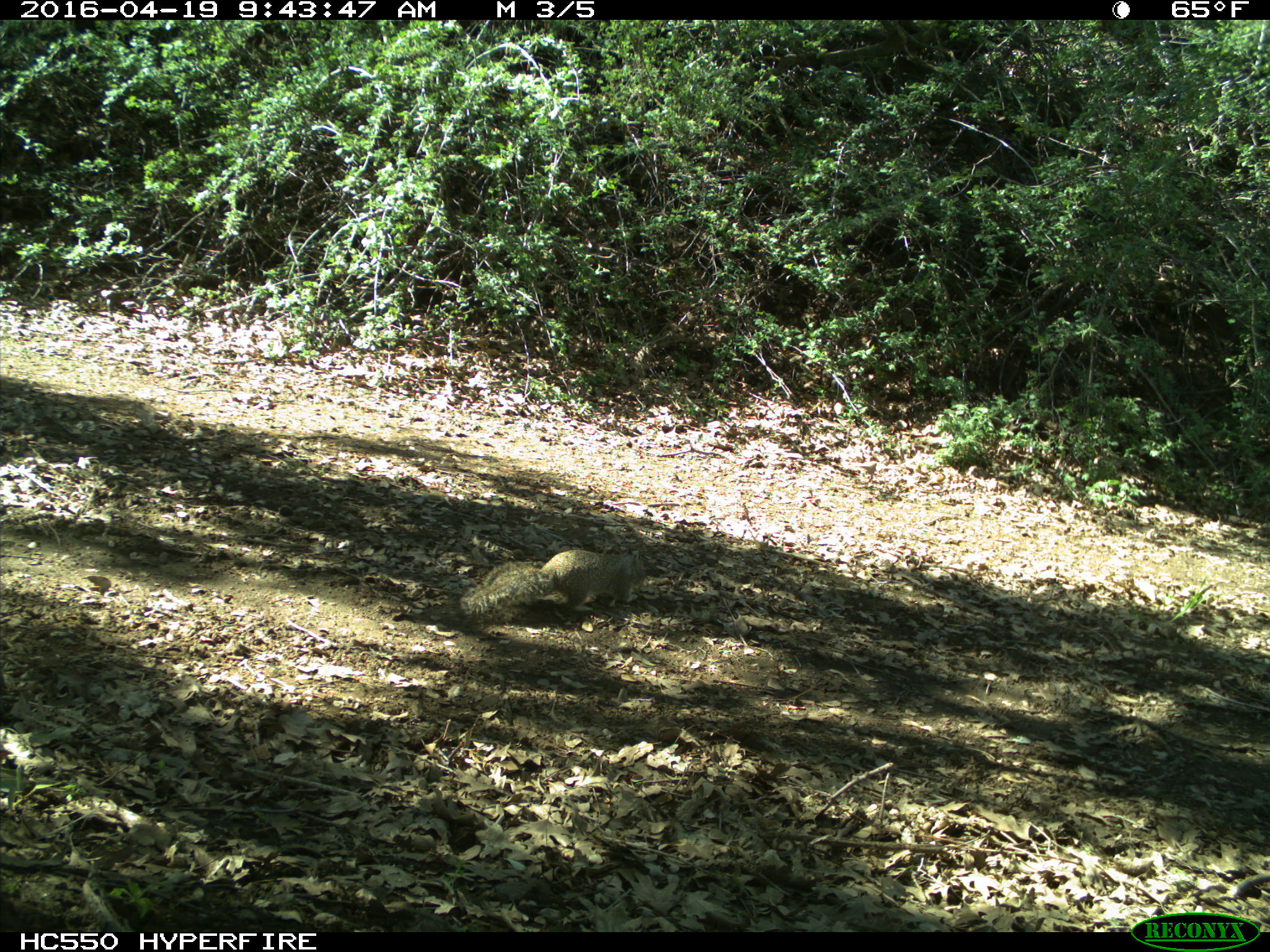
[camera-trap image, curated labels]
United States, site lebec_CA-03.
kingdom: Animalia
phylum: Chordata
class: Mammalia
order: Rodentia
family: Sciuridae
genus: Otospermophilus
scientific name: Otospermophilus beecheyi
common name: california ground squirrel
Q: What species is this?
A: Otospermophilus beecheyi (california ground squirrel).